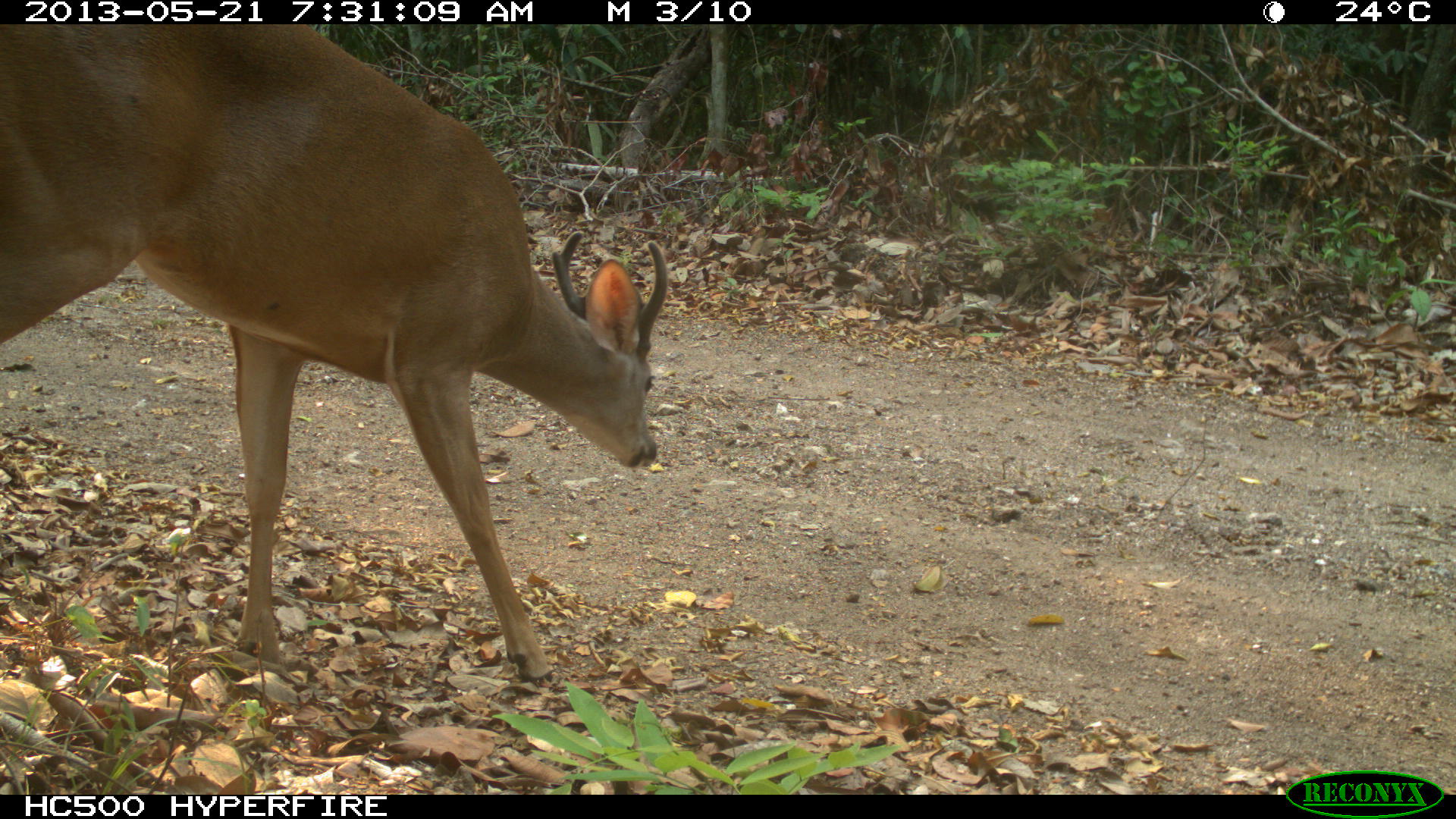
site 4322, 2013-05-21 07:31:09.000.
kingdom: Animalia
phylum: Chordata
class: Mammalia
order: Artiodactyla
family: Cervidae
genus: Odocoileus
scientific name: Odocoileus virginianus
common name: white-tailed deer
Odocoileus virginianus (white-tailed deer), count 1, sex male.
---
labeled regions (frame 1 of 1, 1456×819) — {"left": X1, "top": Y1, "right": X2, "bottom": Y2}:
odocoileus virginianus: {"left": 0, "top": 22, "right": 667, "bottom": 685}